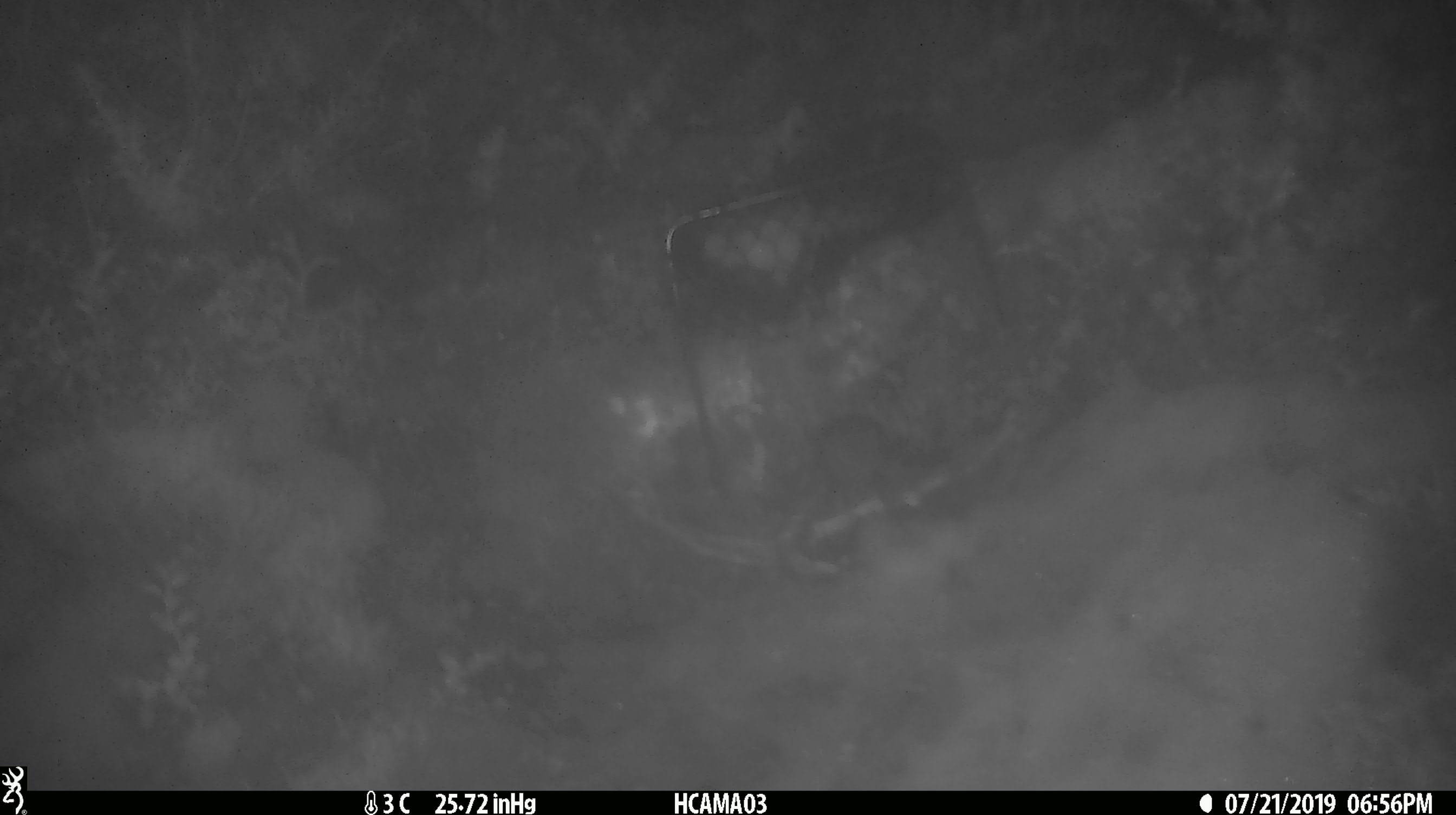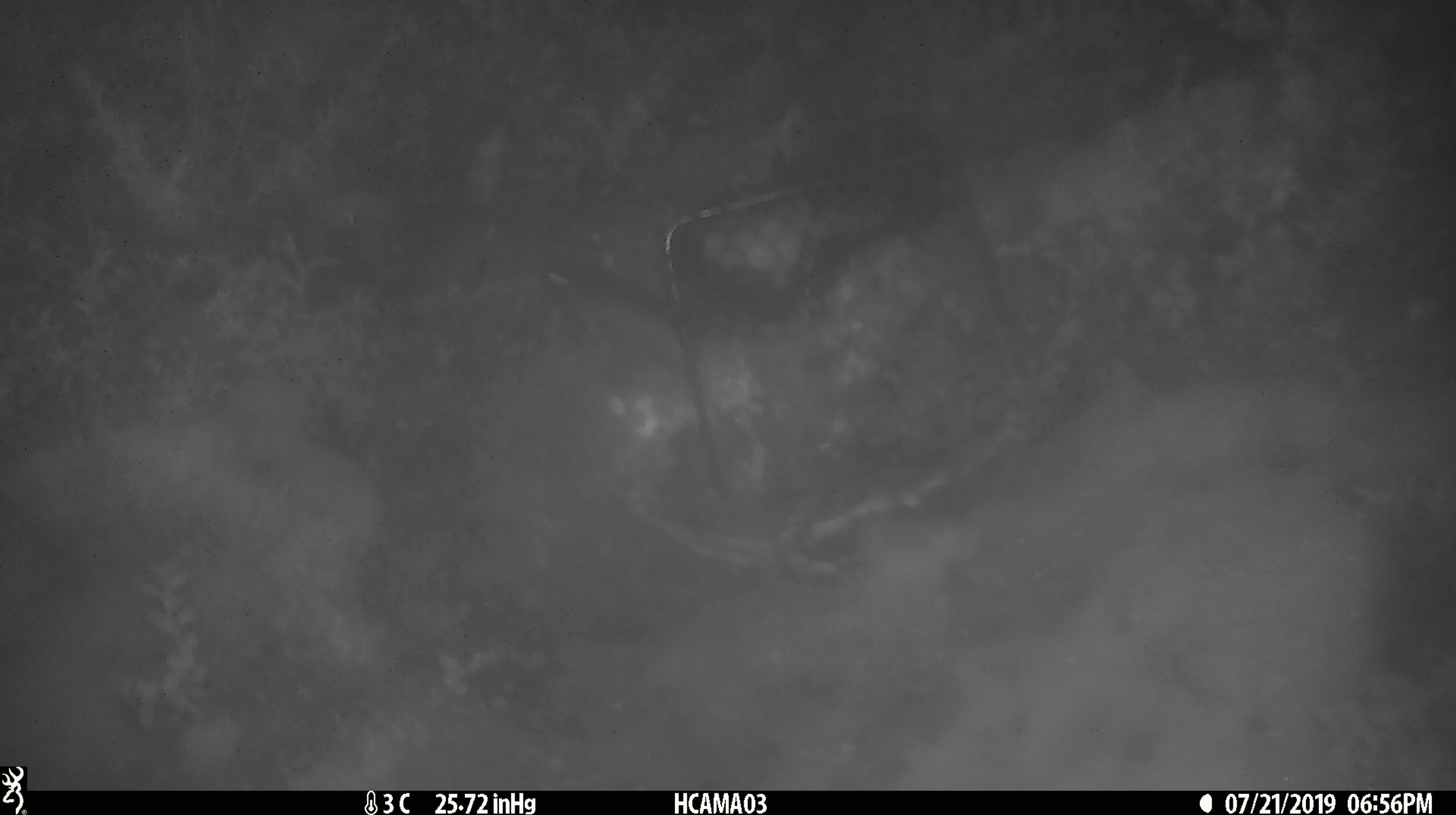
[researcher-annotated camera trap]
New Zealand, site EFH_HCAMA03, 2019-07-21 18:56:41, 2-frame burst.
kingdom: Animalia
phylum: Chordata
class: Mammalia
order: Rodentia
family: Muridae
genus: Mus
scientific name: Mus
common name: mouse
Mouse (Mus).